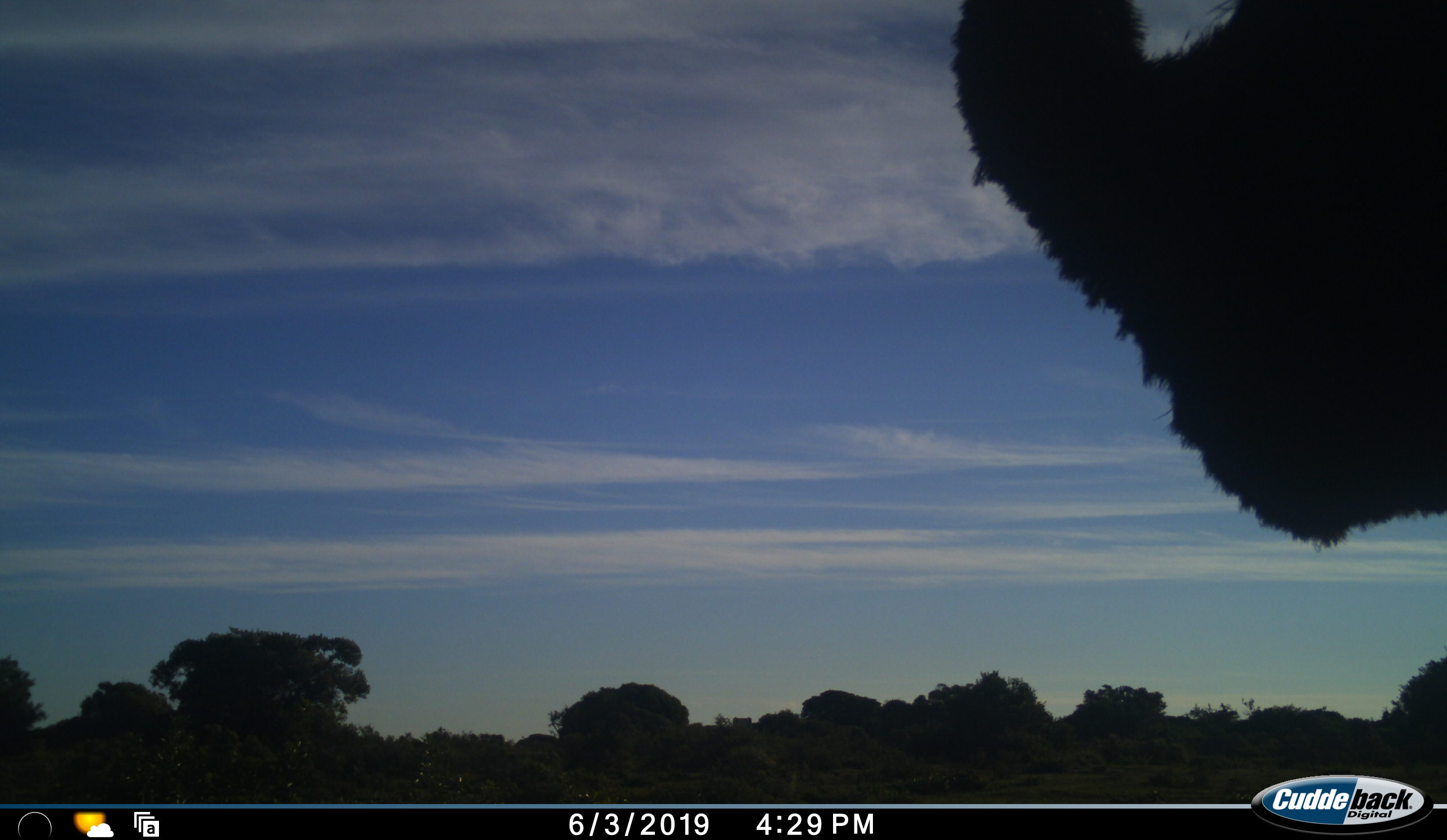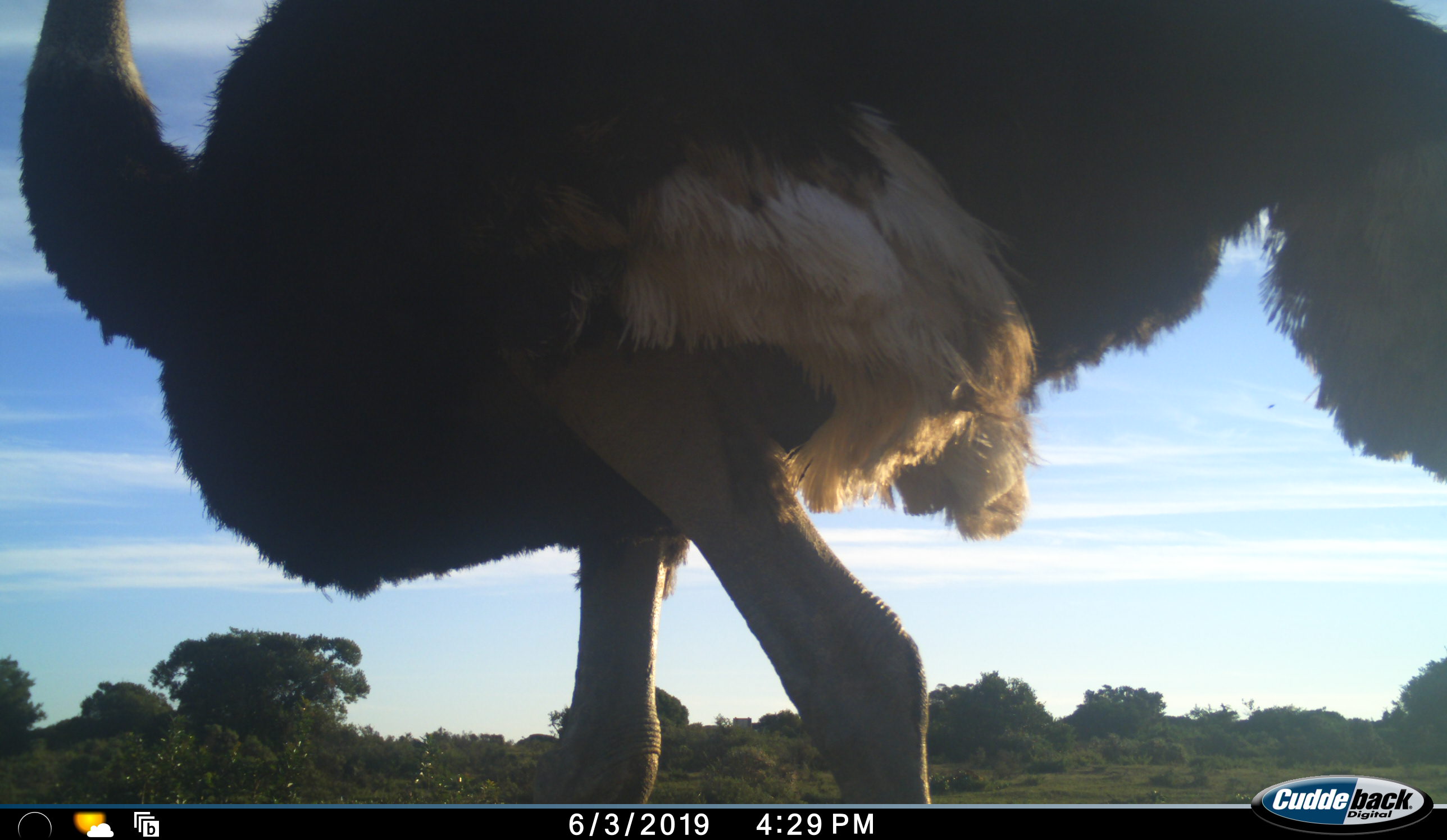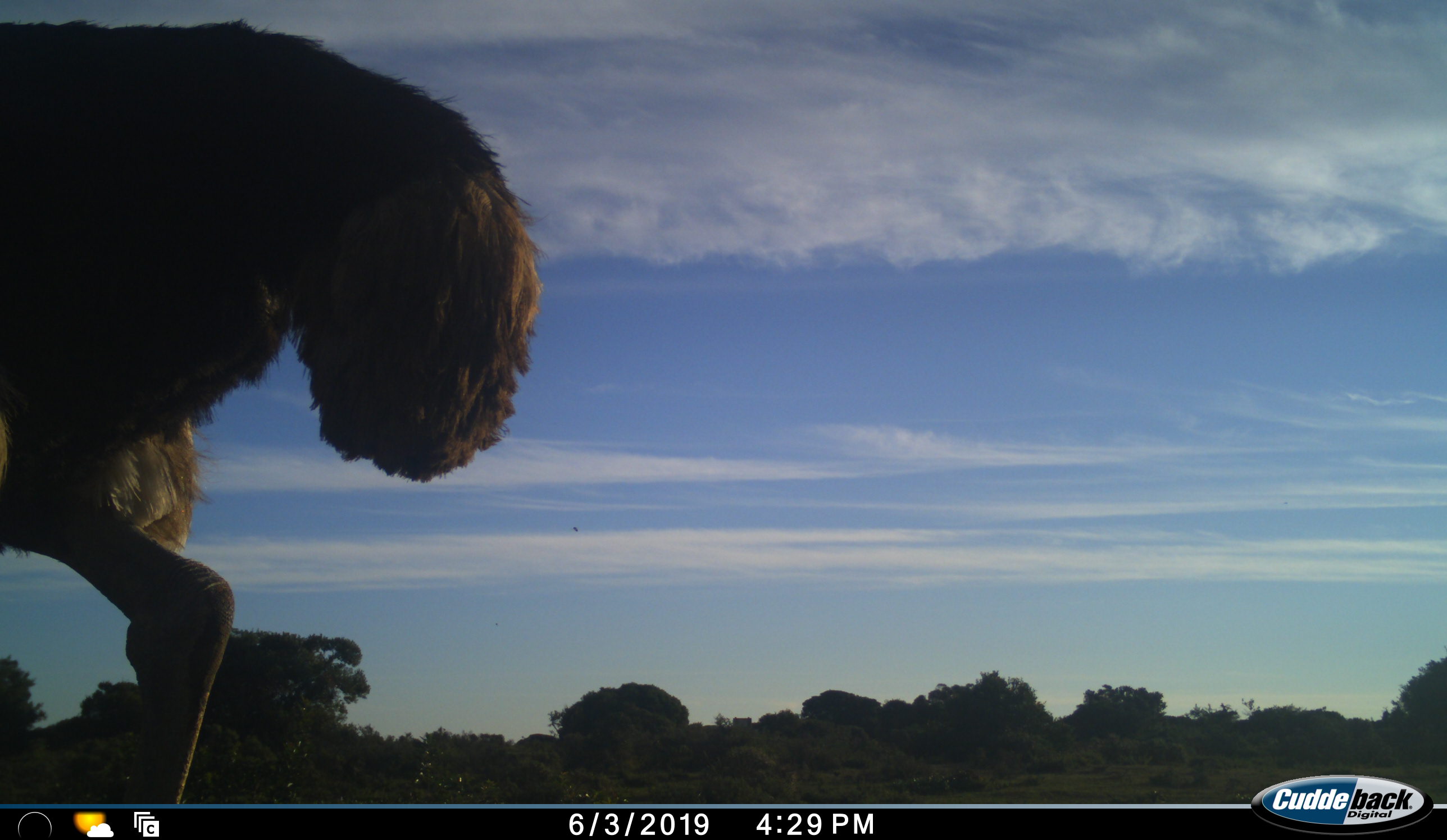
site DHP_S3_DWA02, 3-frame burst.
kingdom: Animalia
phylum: Chordata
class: Aves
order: Struthioniformes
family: Struthionidae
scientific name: Struthionidae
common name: ostrich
Ostrich (Struthionidae), count 1. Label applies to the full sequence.